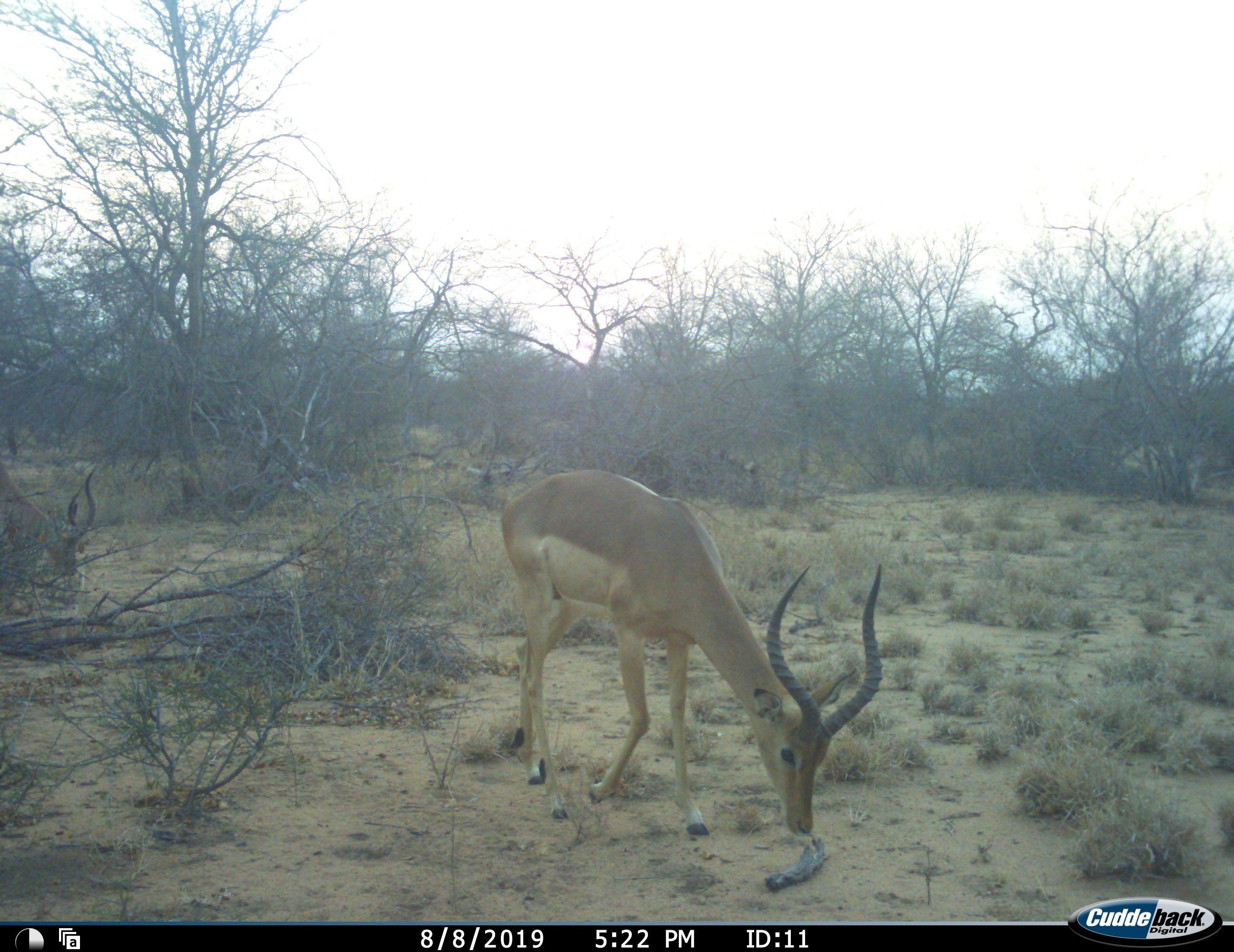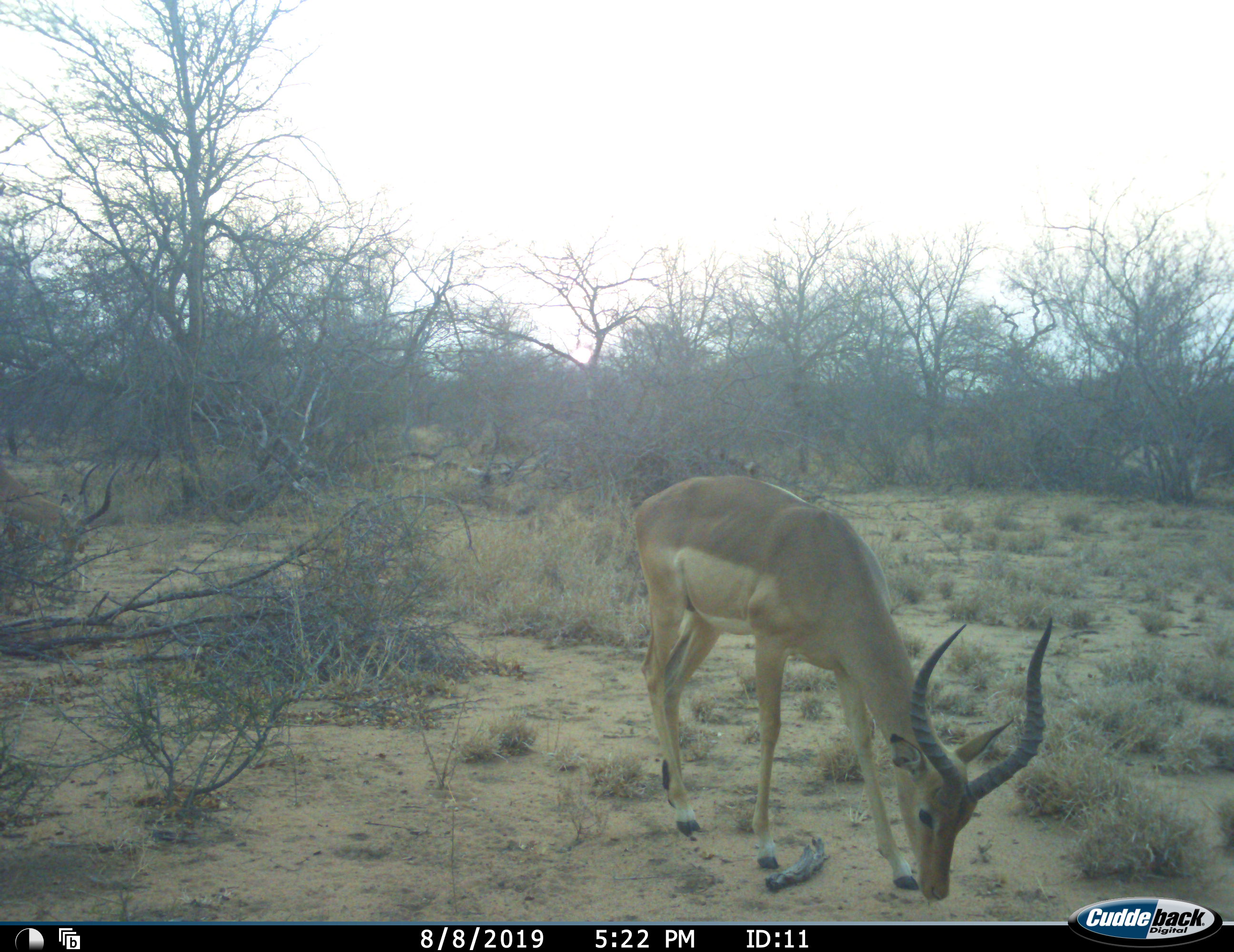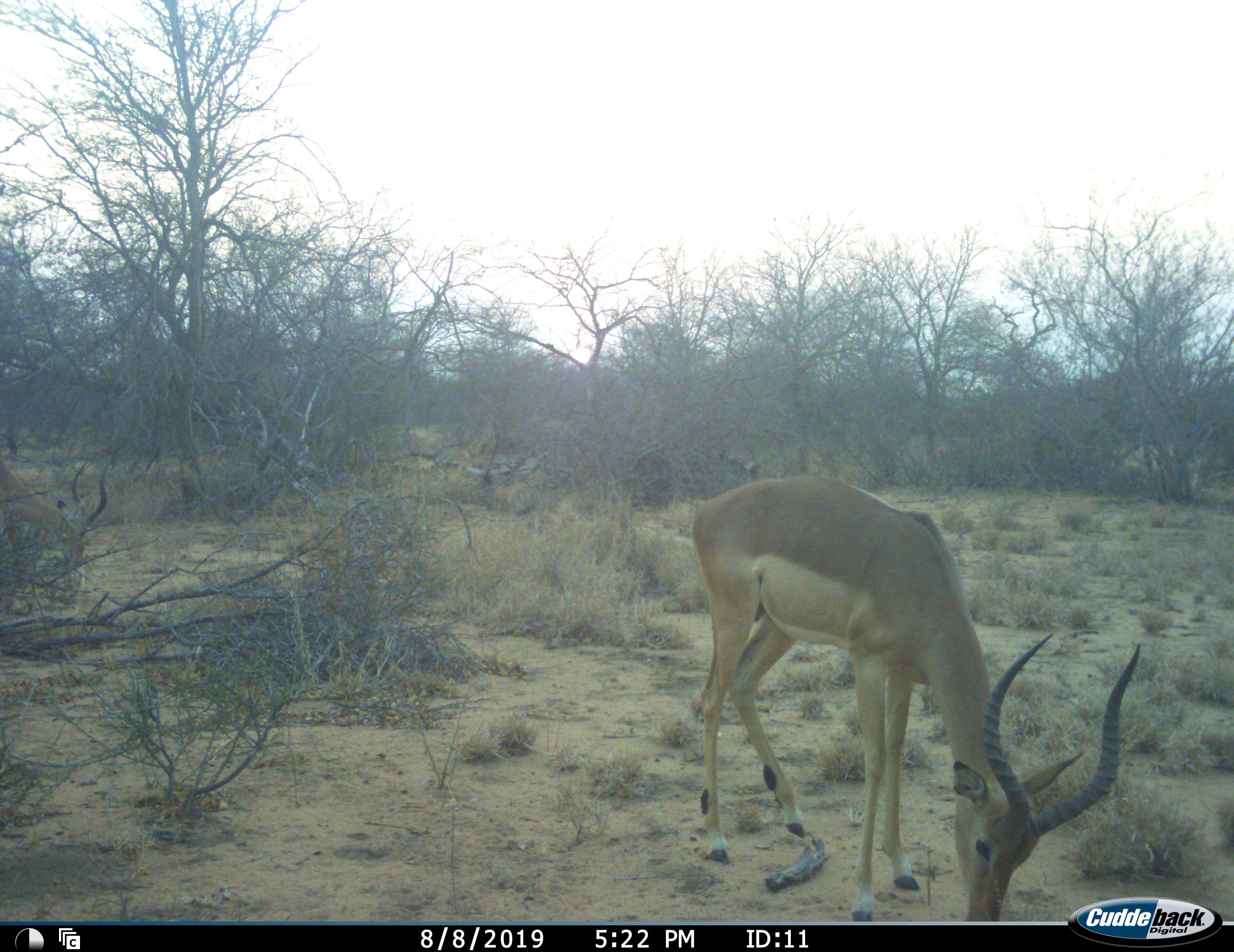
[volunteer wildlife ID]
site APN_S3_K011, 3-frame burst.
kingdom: Animalia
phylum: Chordata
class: Mammalia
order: Artiodactyla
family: Bovidae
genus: Aepyceros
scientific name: Aepyceros melampus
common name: impala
Impala (Aepyceros melampus), count 1. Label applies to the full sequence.